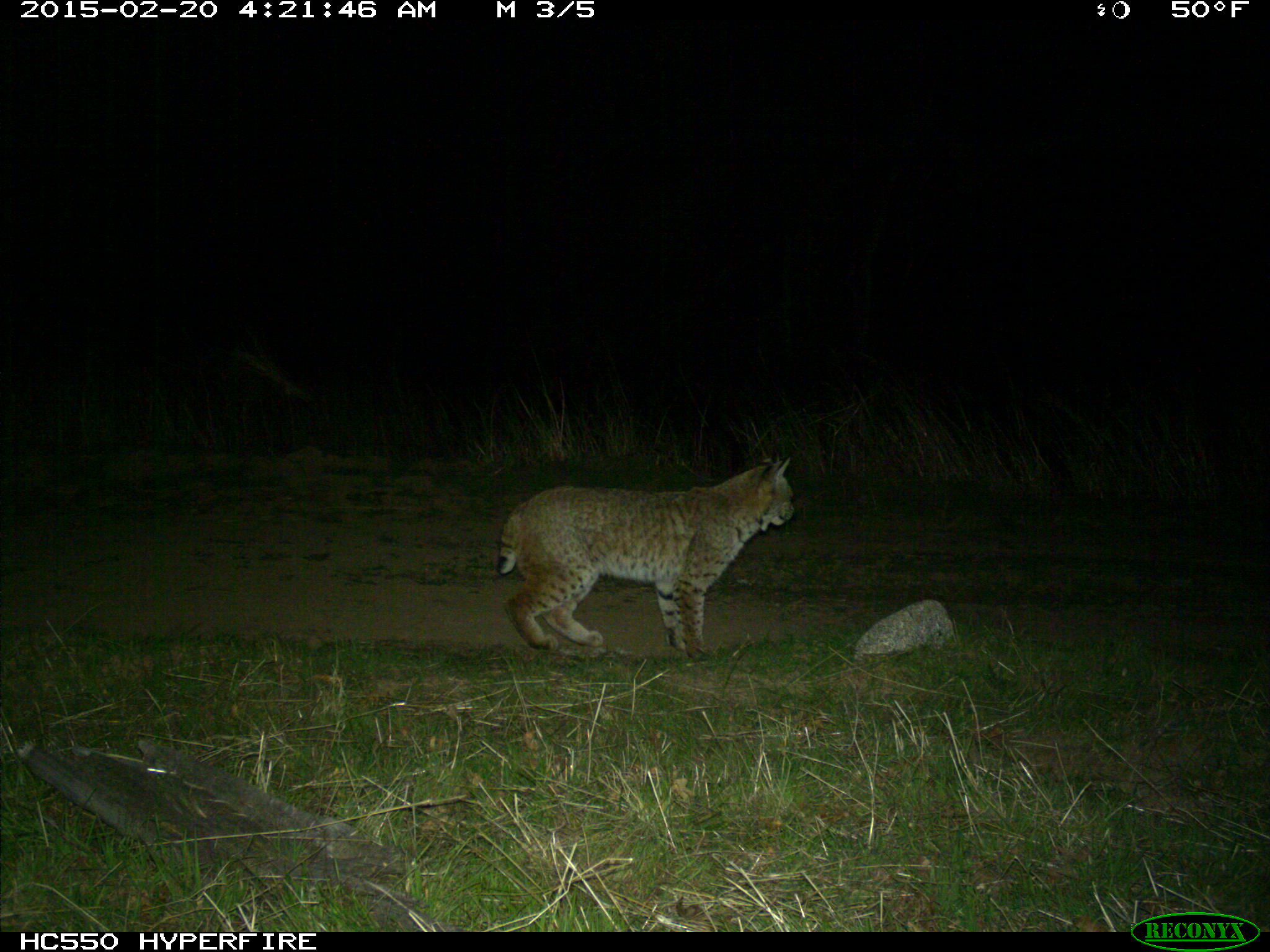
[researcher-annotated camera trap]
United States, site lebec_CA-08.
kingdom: Animalia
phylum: Chordata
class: Mammalia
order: Carnivora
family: Felidae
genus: Lynx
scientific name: Lynx rufus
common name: bobcat